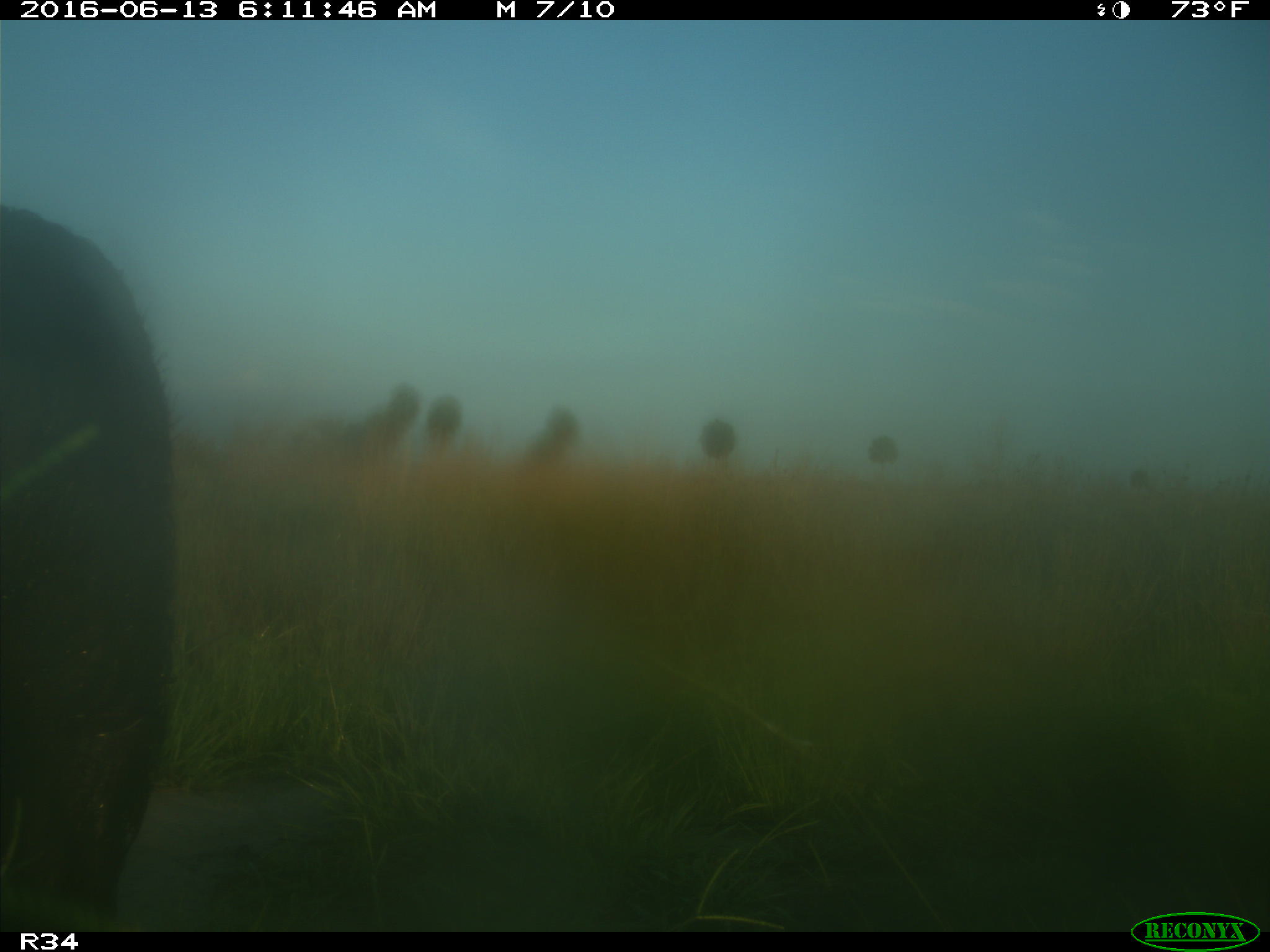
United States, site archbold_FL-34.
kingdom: Animalia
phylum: Chordata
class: Mammalia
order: Artiodactyla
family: Suidae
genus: Sus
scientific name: Sus scrofa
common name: wild boar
Sus scrofa (wild boar).